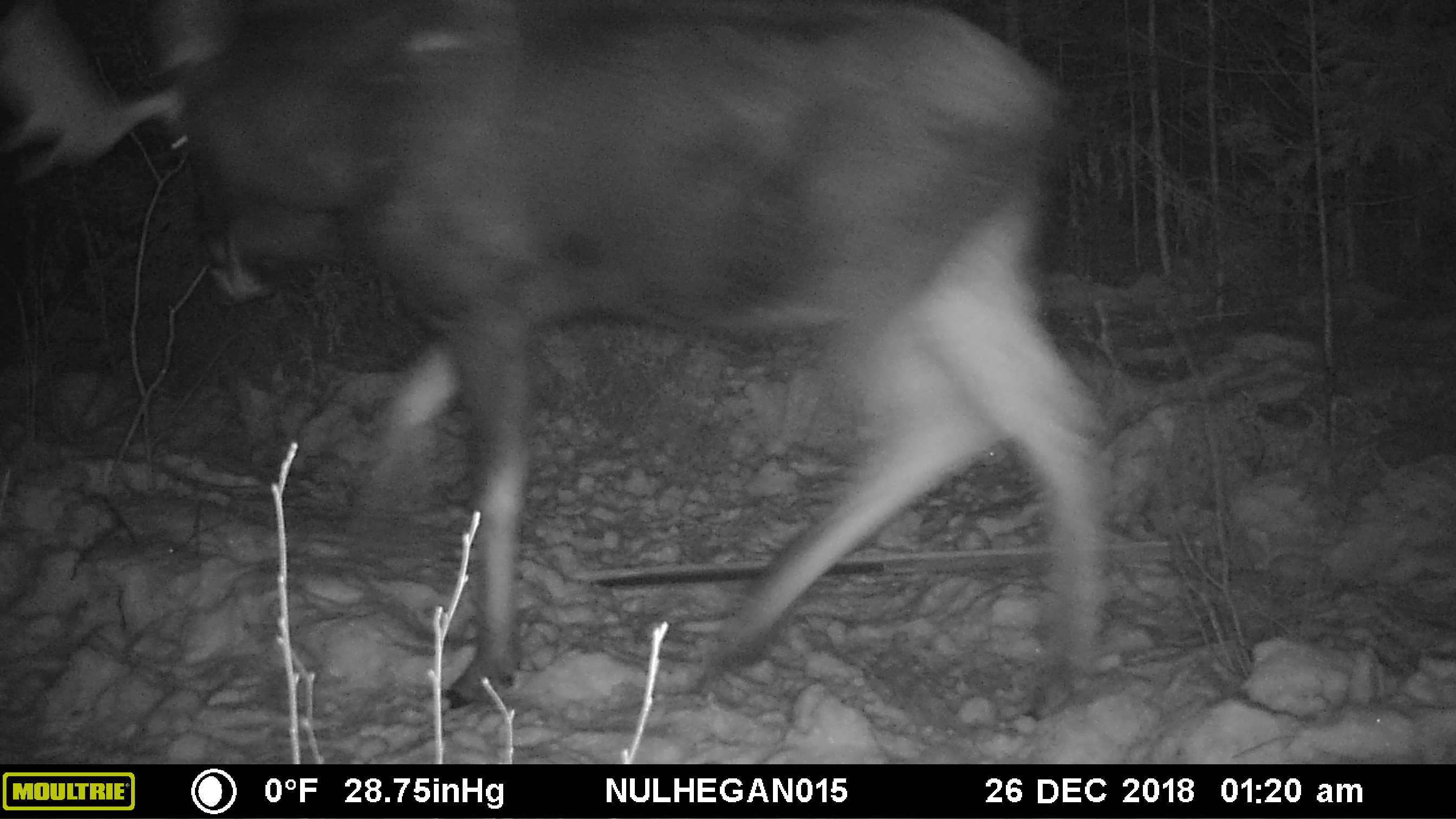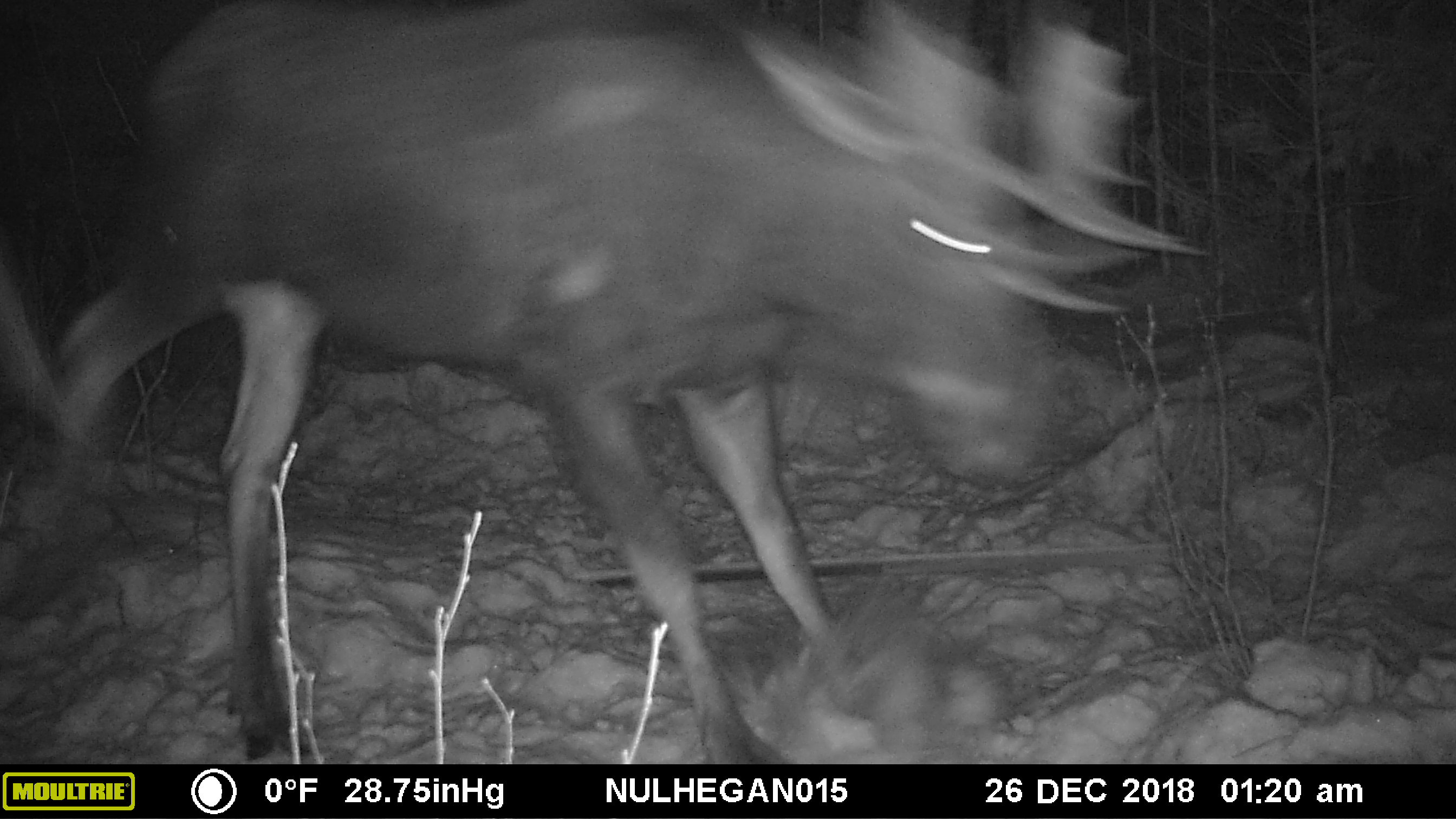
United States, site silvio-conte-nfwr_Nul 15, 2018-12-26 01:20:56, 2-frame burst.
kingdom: Animalia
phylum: Chordata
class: Mammalia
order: Artiodactyla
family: Cervidae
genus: Alces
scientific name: Alces alces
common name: moose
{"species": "moose (Alces alces)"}